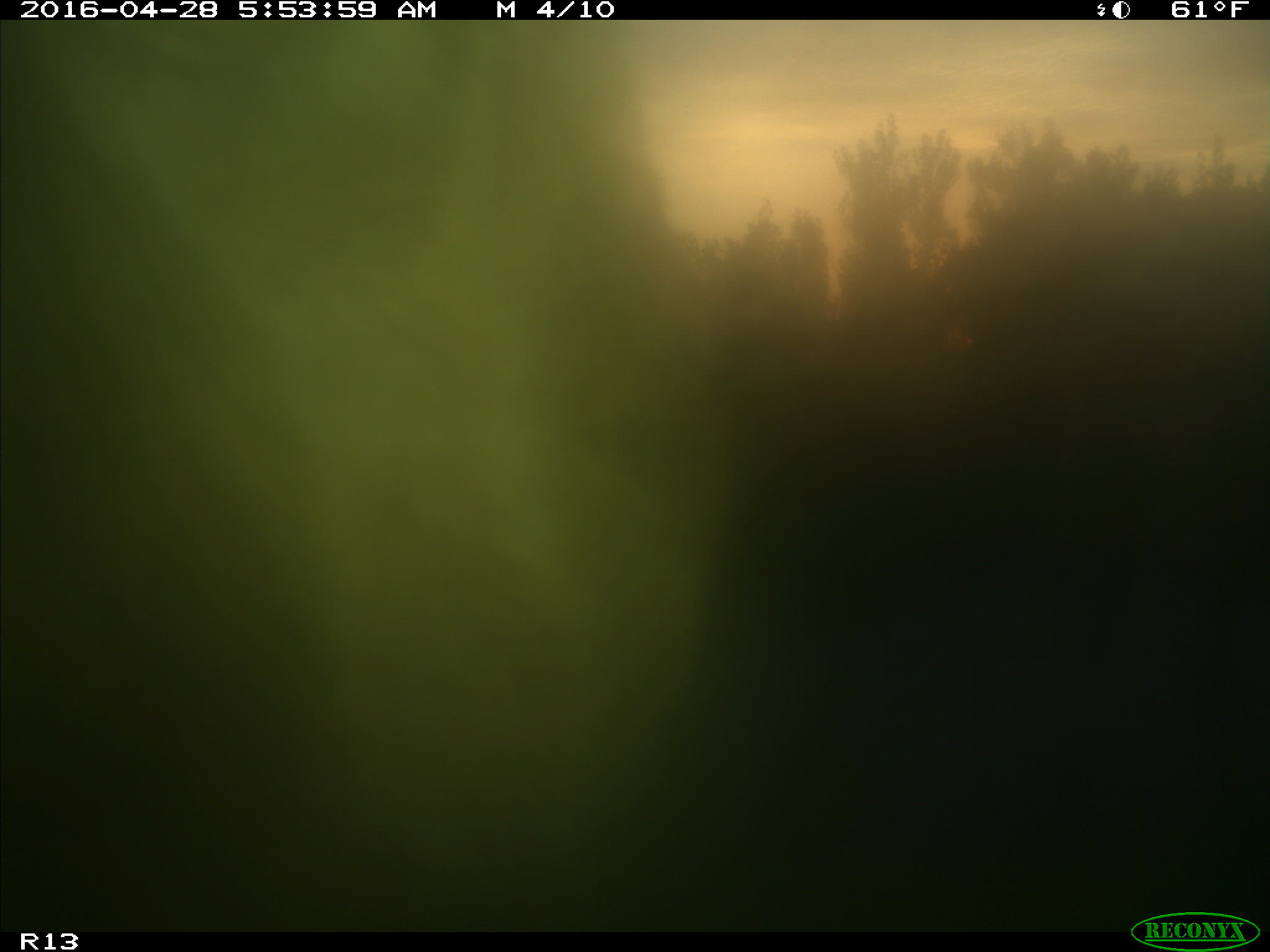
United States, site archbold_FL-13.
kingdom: Animalia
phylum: Chordata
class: Mammalia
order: Artiodactyla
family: Bovidae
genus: Bos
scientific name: Bos taurus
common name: domestic cow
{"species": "Bos taurus (domestic cow)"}